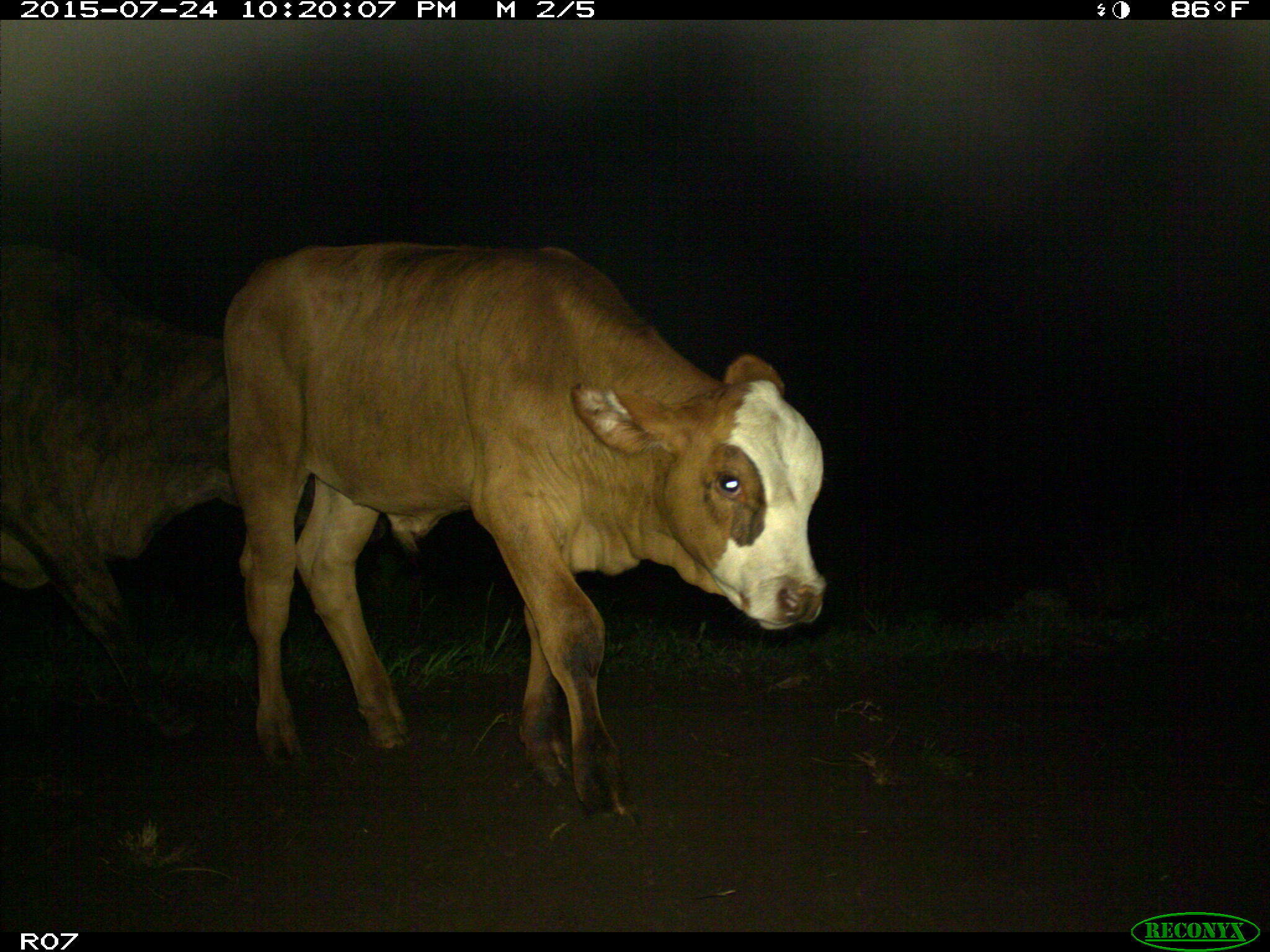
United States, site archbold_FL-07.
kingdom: Animalia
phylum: Chordata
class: Mammalia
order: Artiodactyla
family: Bovidae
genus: Bos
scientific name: Bos taurus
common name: domestic cow